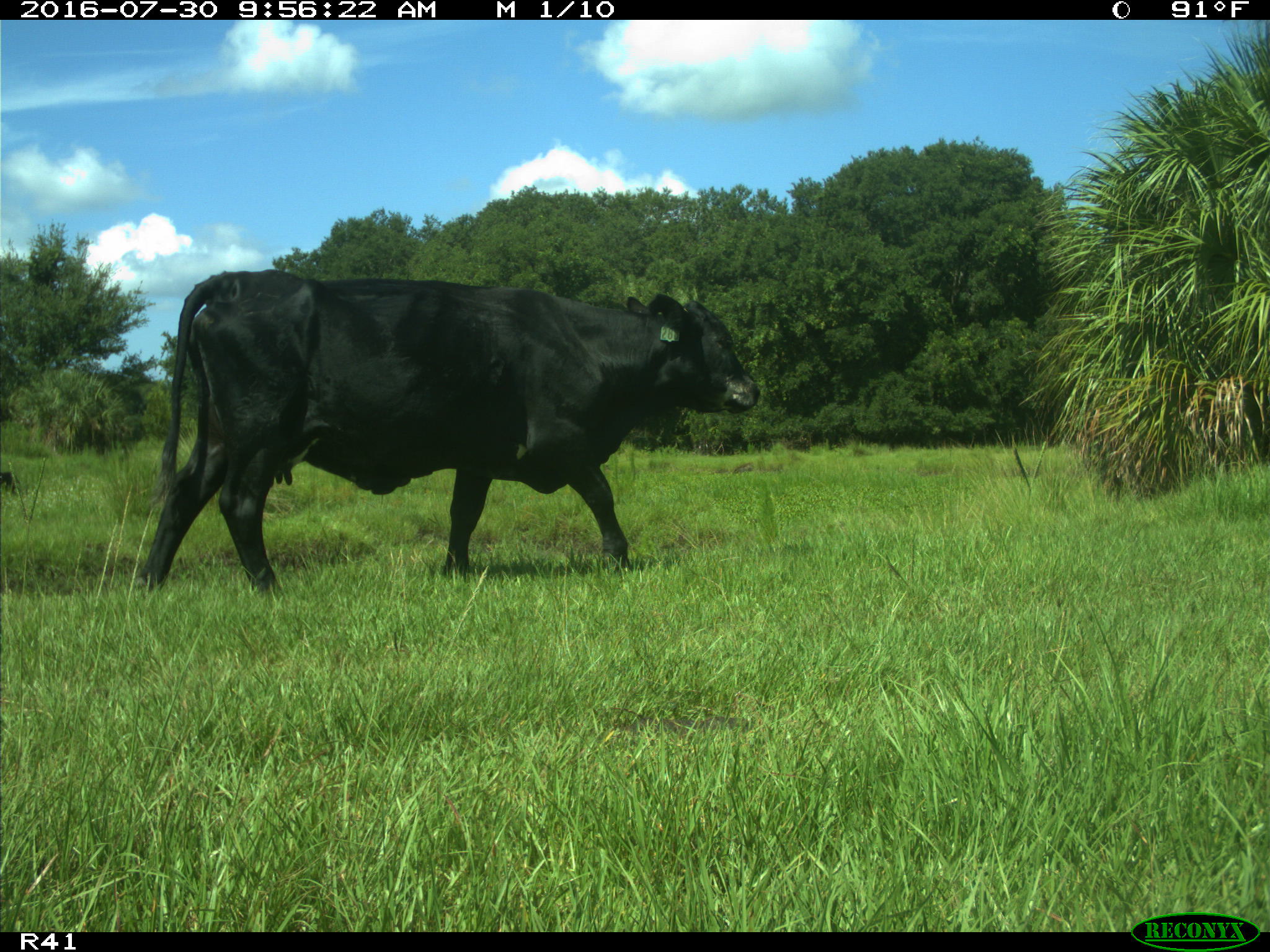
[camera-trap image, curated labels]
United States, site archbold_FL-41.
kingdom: Animalia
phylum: Chordata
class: Mammalia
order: Artiodactyla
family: Bovidae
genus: Bos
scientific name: Bos taurus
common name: domestic cow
Bos taurus (domestic cow).